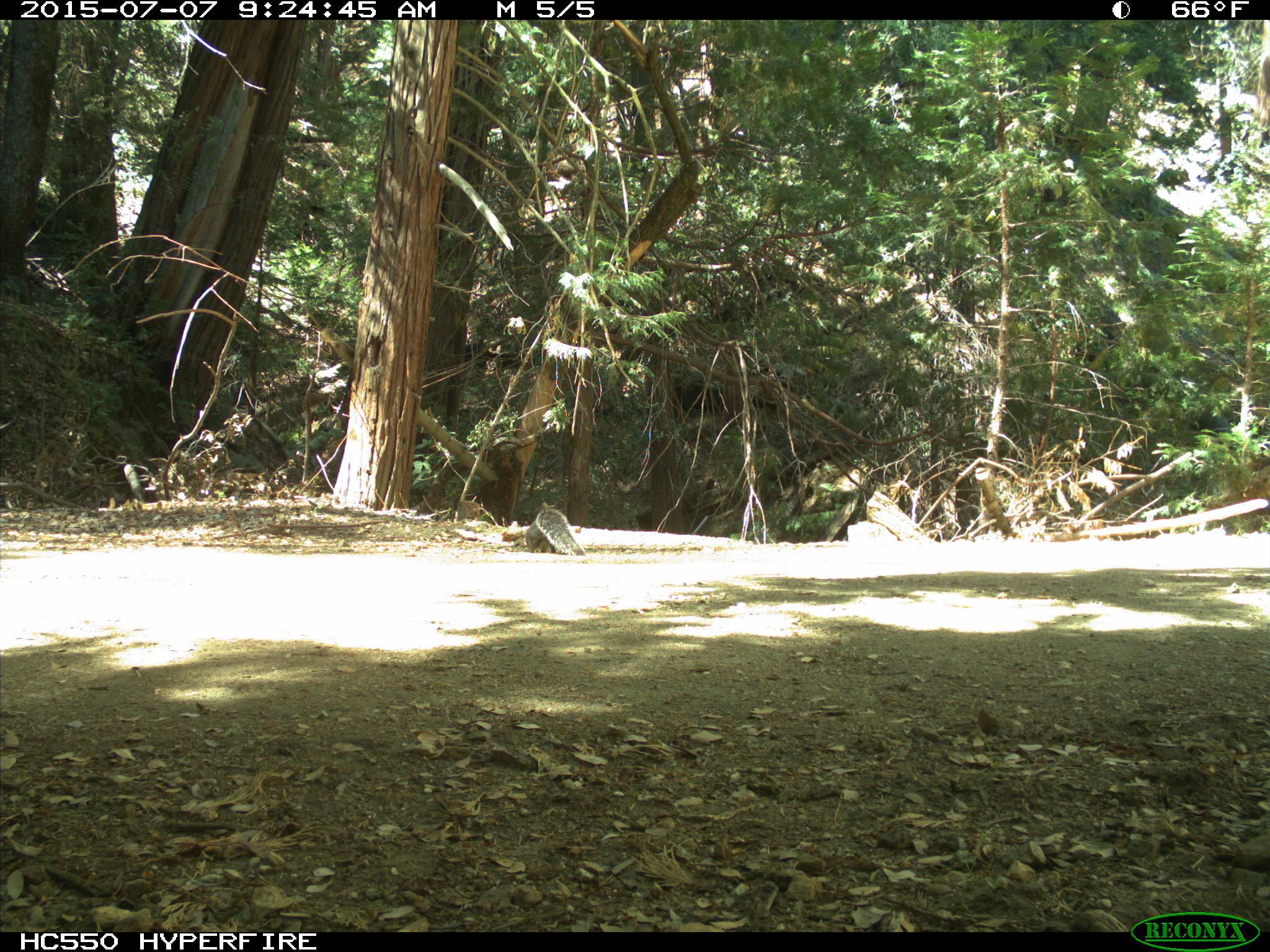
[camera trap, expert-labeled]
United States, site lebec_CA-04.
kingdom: Animalia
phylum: Chordata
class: Mammalia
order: Rodentia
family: Sciuridae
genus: Sciurus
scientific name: Sciurus carolinensis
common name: eastern gray squirrel